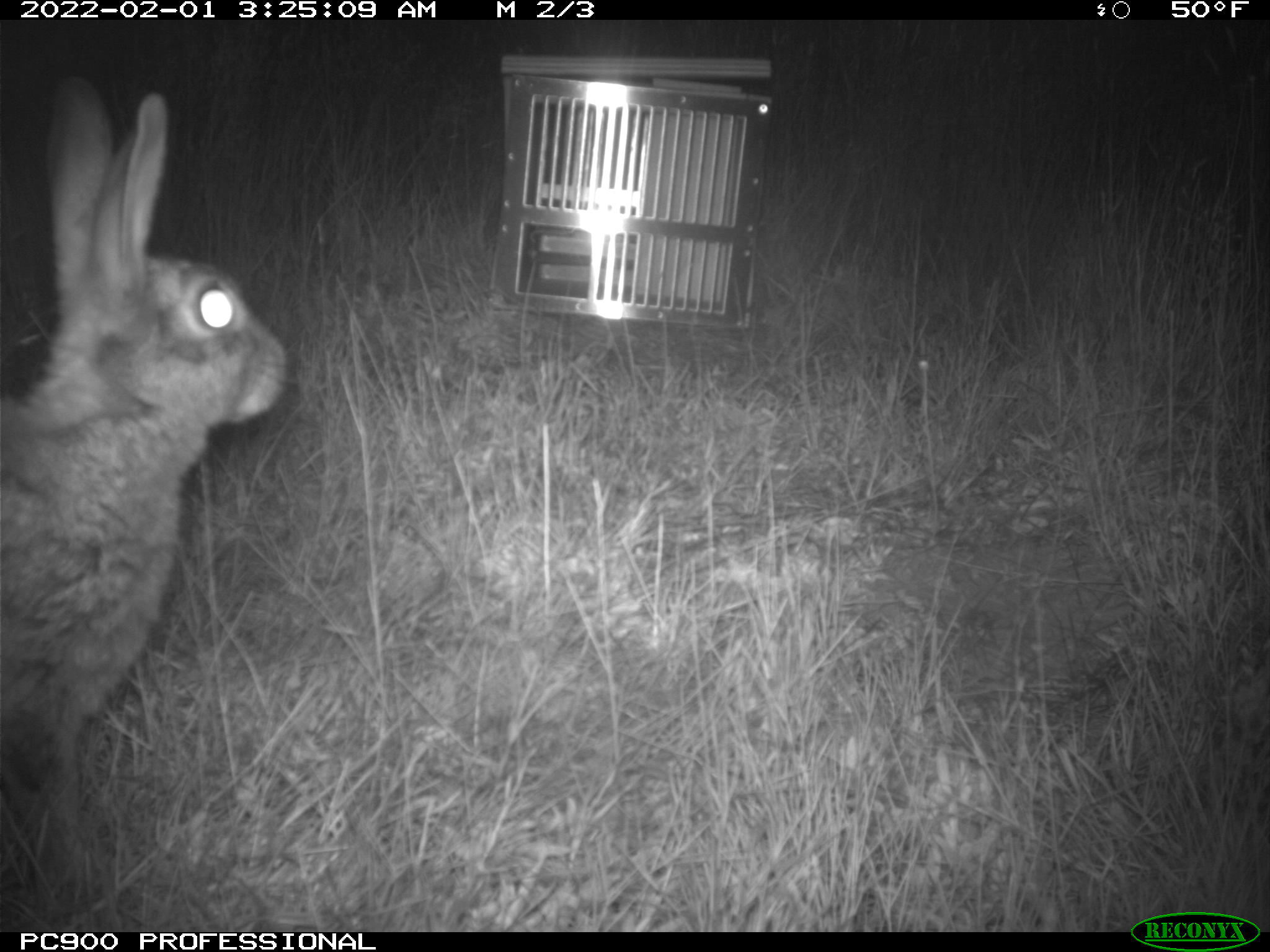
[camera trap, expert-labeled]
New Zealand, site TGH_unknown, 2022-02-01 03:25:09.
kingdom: Animalia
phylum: Chordata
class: Mammalia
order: Lagomorpha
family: Leporidae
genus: Oryctolagus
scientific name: Oryctolagus cuniculus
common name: european rabbit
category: rabbit